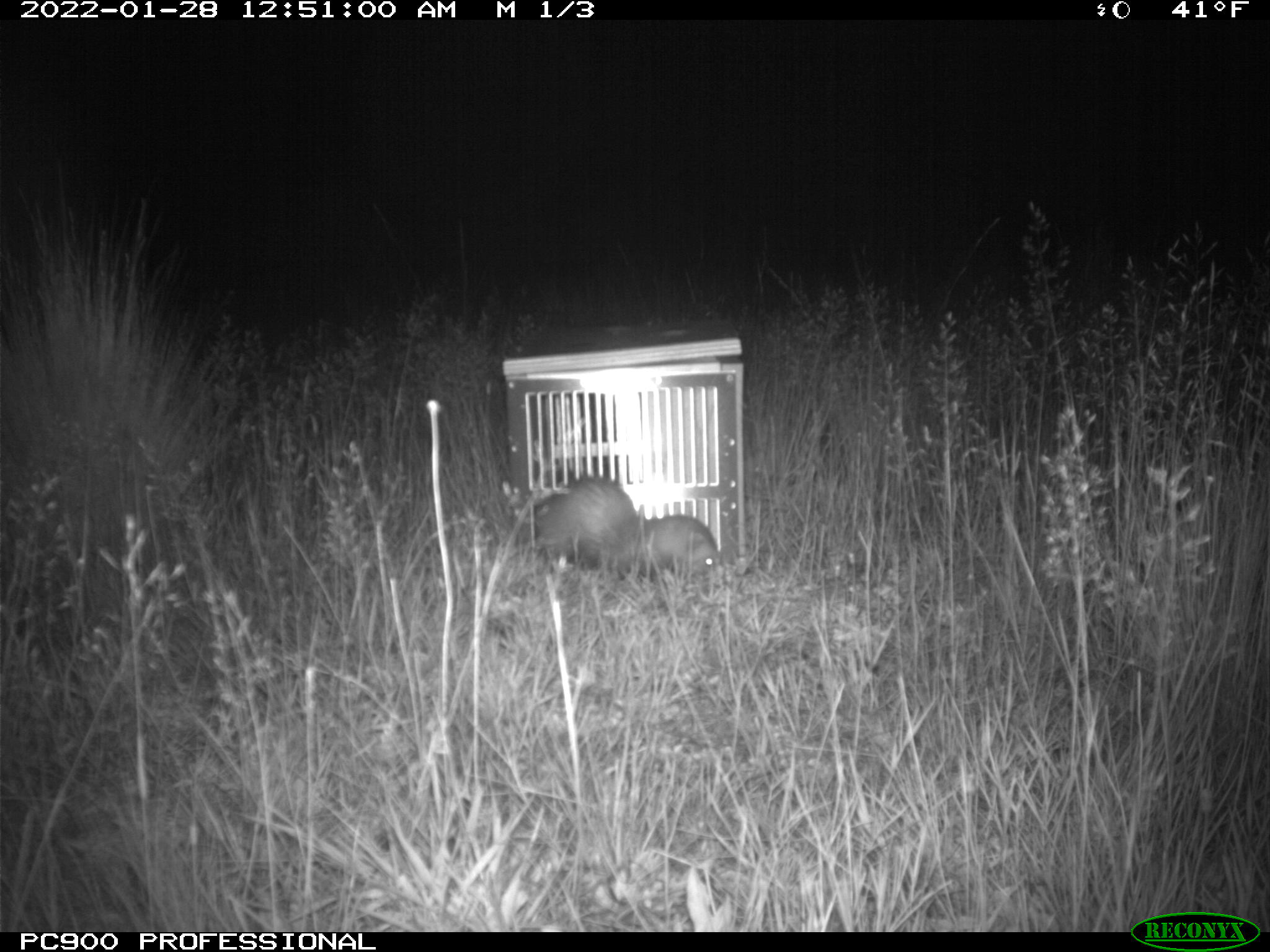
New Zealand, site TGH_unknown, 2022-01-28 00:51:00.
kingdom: Animalia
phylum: Chordata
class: Mammalia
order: Carnivora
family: Mustelidae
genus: Mustela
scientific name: Mustela furo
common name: ferret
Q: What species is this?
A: Ferret (Mustela furo).